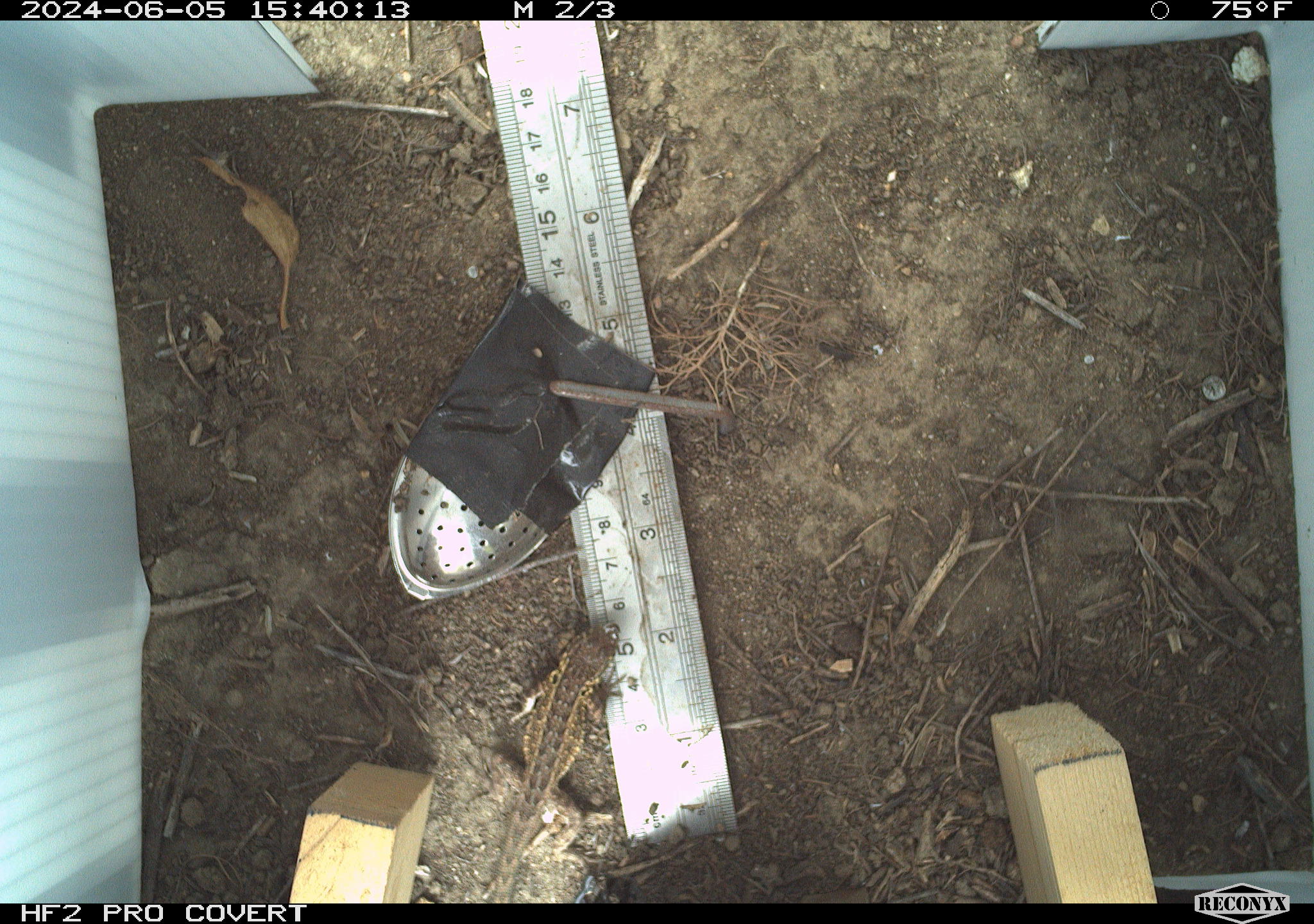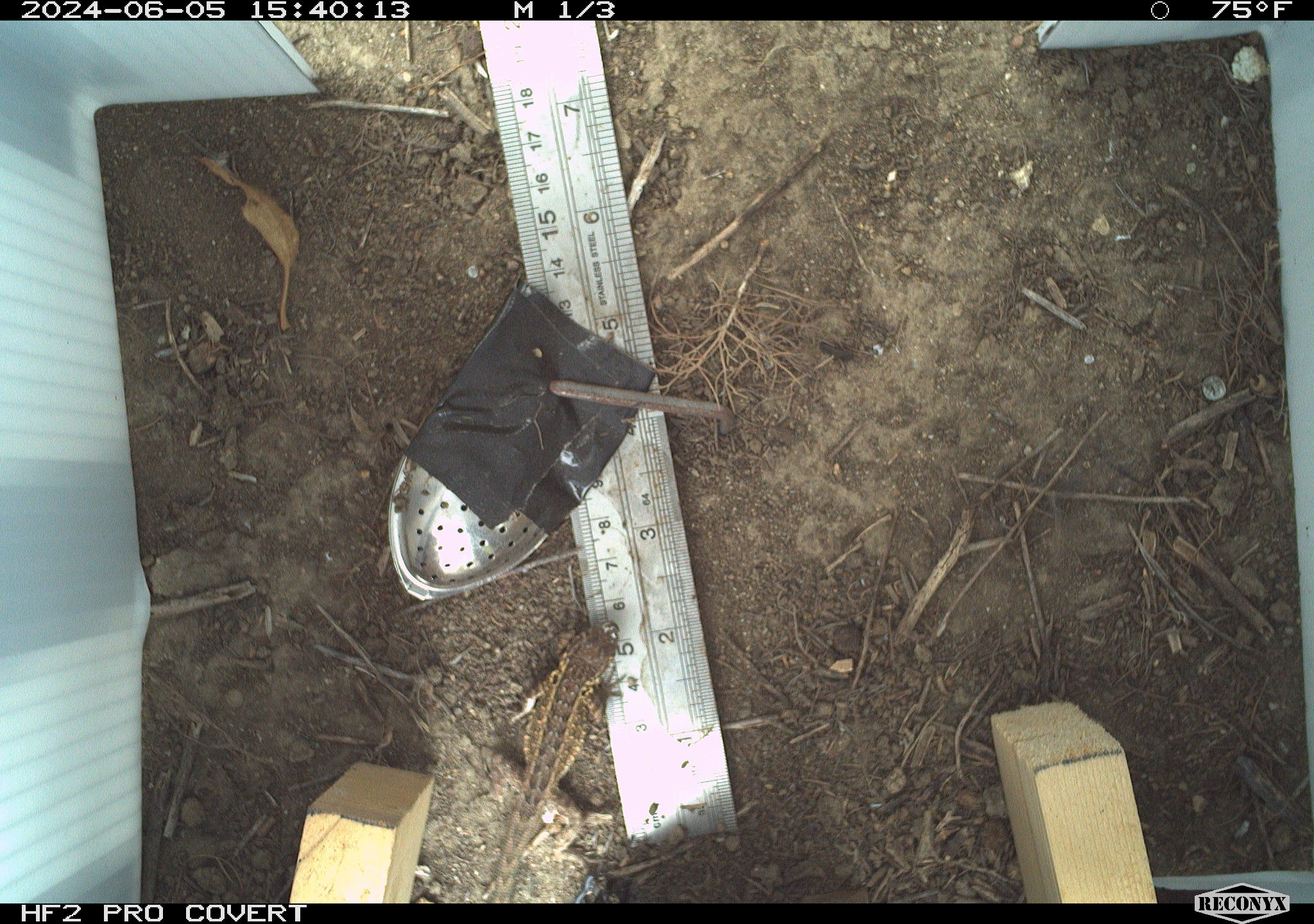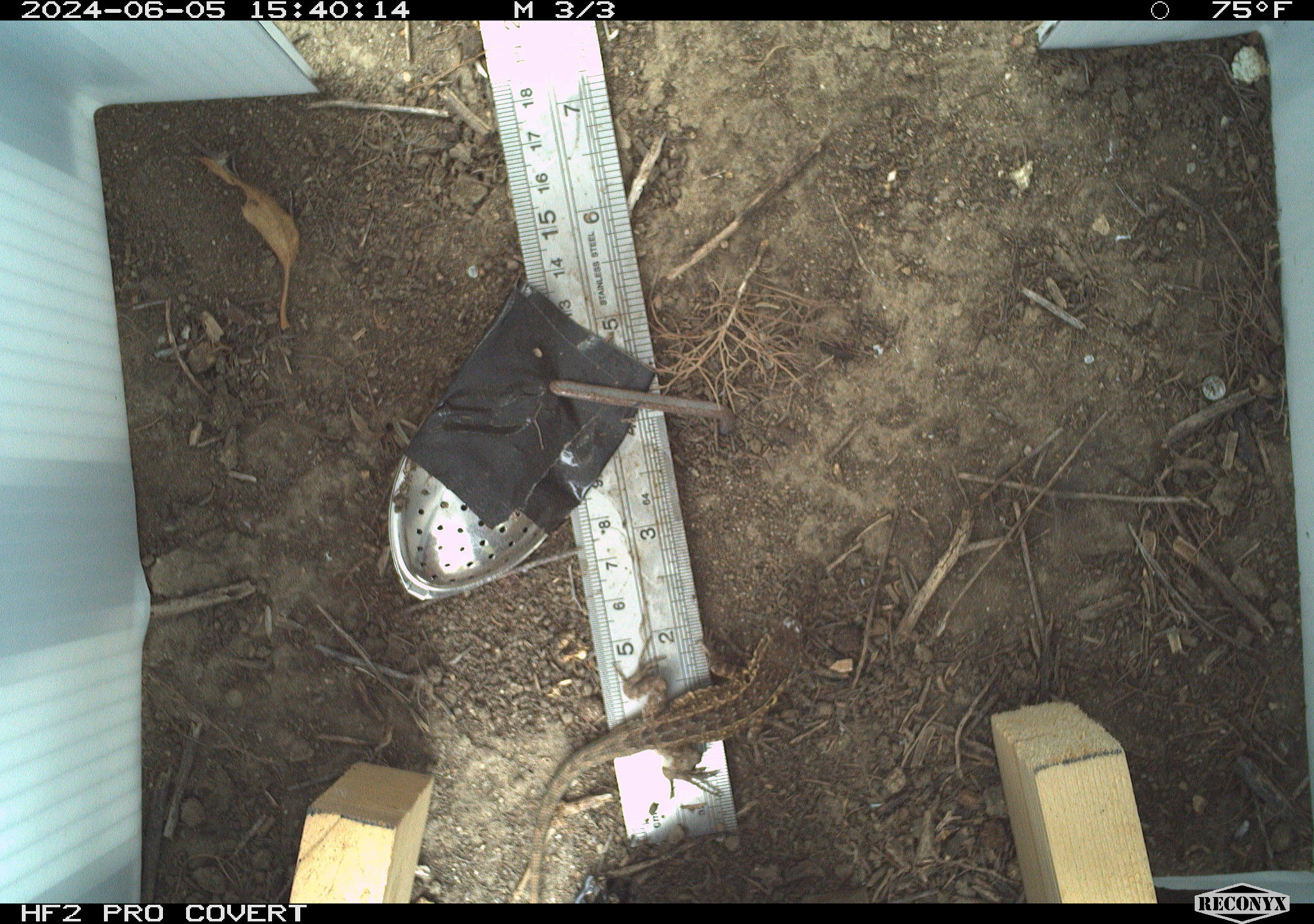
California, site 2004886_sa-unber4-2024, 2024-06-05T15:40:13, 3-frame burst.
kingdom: Animalia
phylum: Chordata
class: Reptilia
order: Squamata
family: Phrynosomatidae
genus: Sceloporus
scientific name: Sceloporus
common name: spiny lizards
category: sceloporus species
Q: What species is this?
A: Sceloporus species (spiny lizards) (Sceloporus).